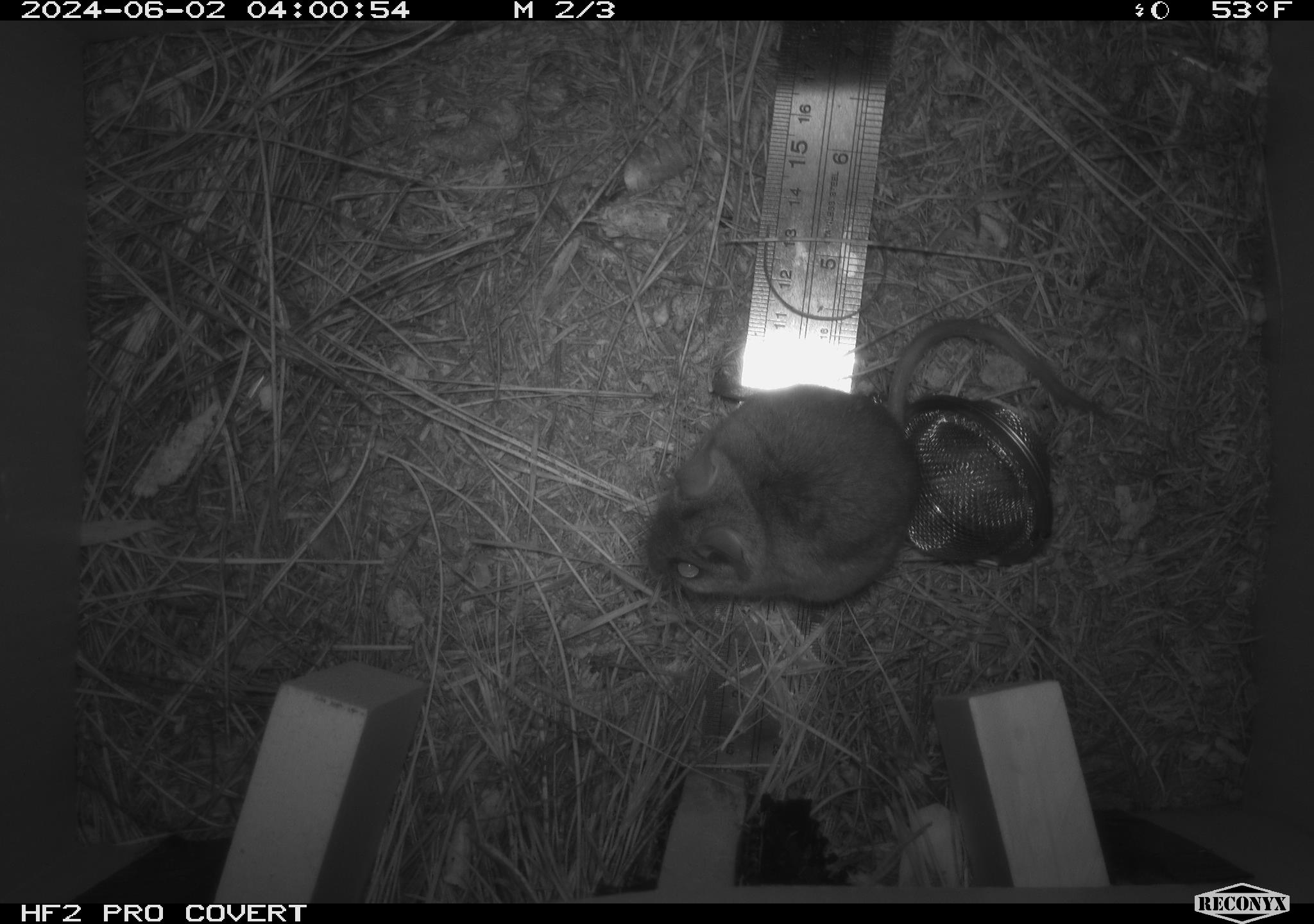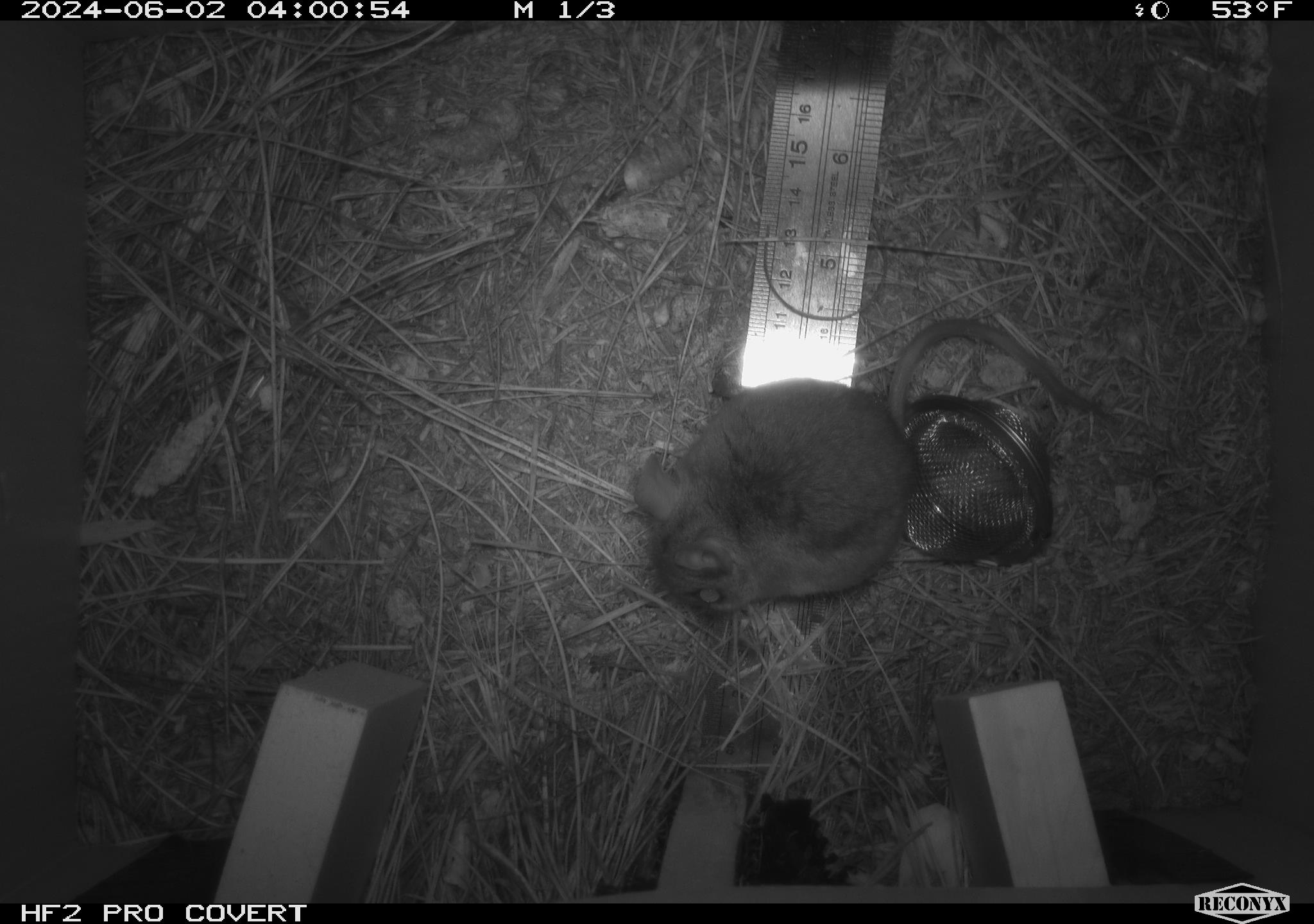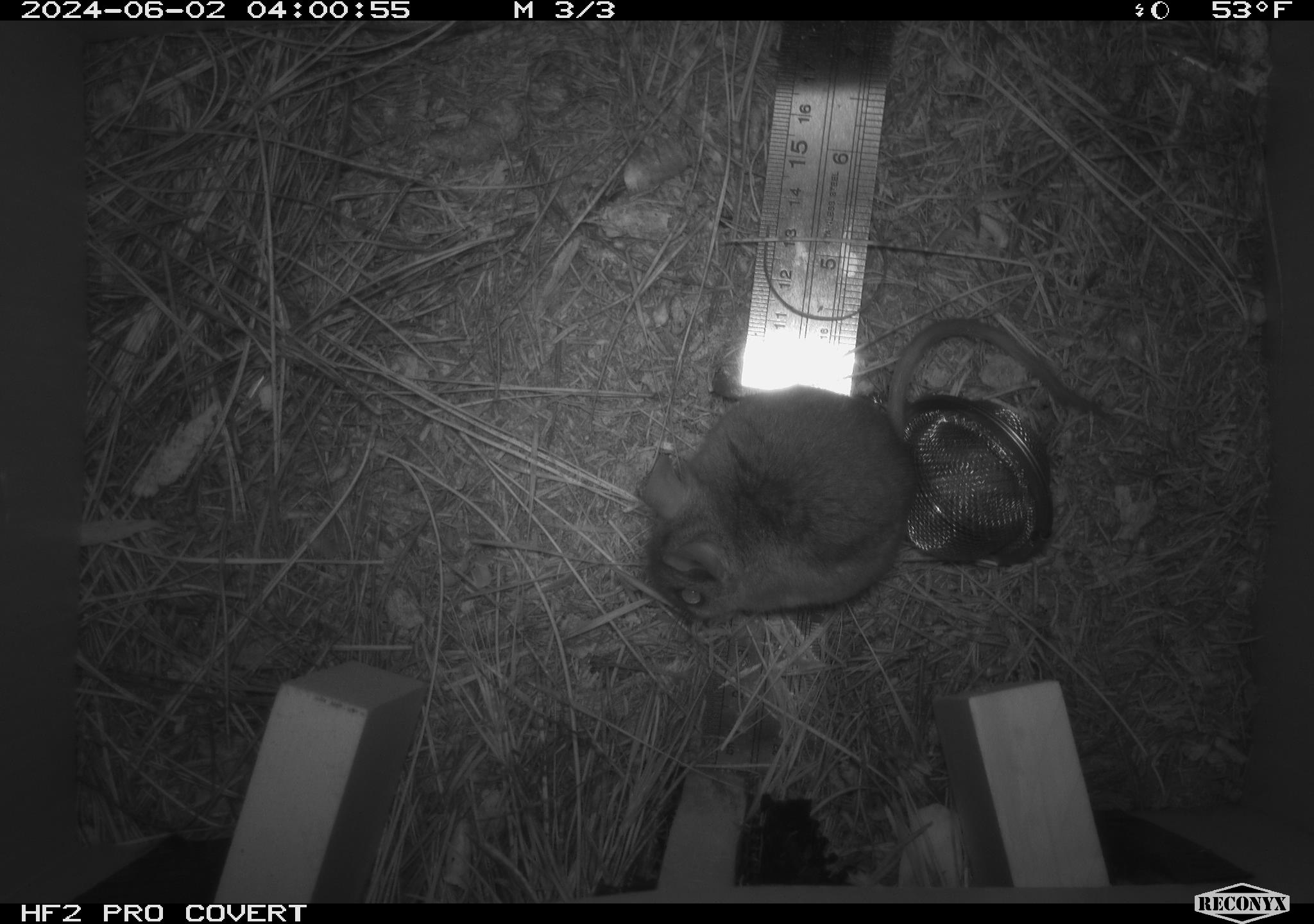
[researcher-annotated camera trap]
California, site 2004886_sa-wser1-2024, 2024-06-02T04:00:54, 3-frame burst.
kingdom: Animalia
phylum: Chordata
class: Mammalia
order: Rodentia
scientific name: Rodentia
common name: mouse species